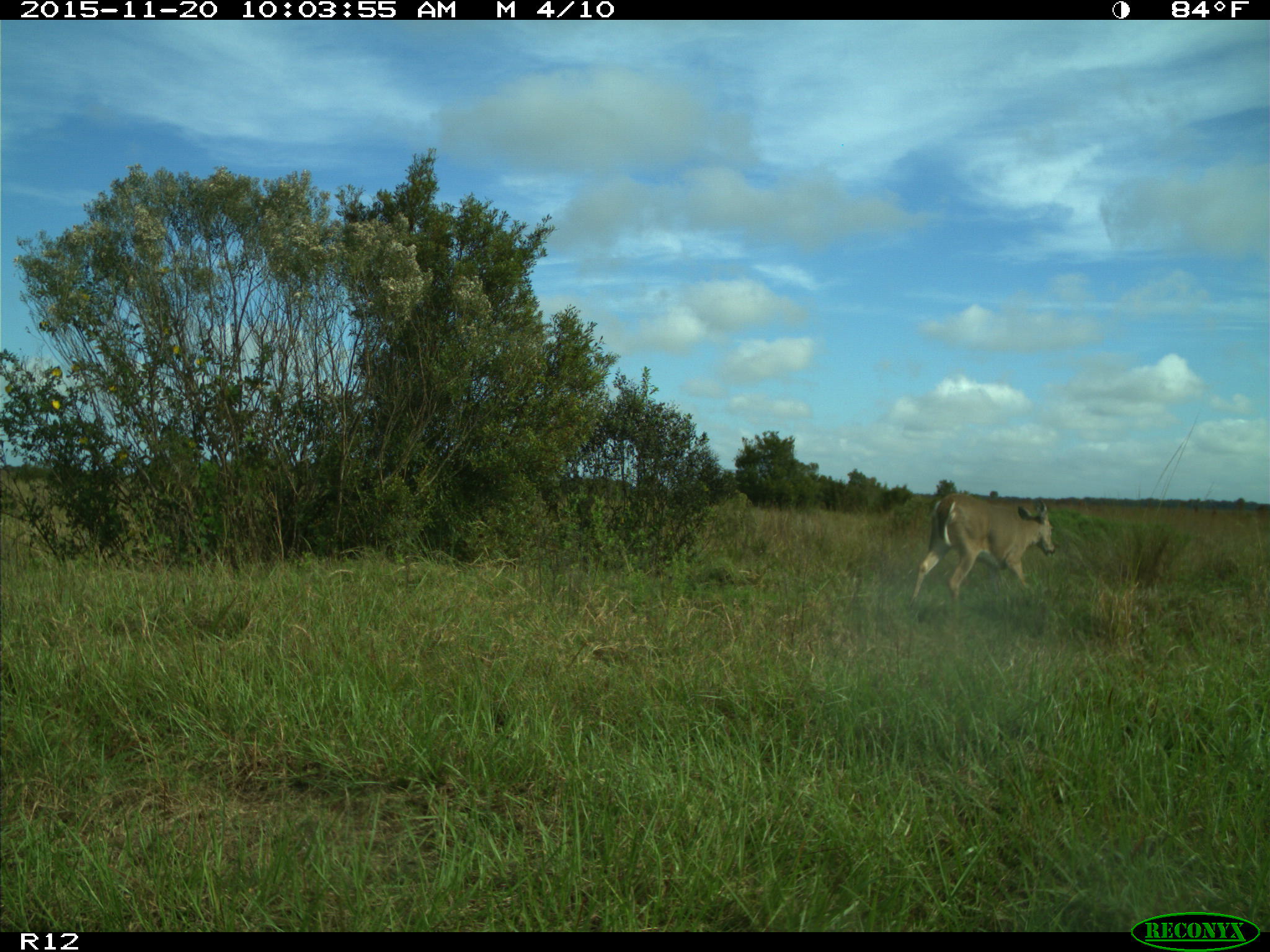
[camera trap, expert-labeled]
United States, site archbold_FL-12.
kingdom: Animalia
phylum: Chordata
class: Mammalia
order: Artiodactyla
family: Cervidae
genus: Odocoileus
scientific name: Odocoileus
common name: deer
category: unidentified deer